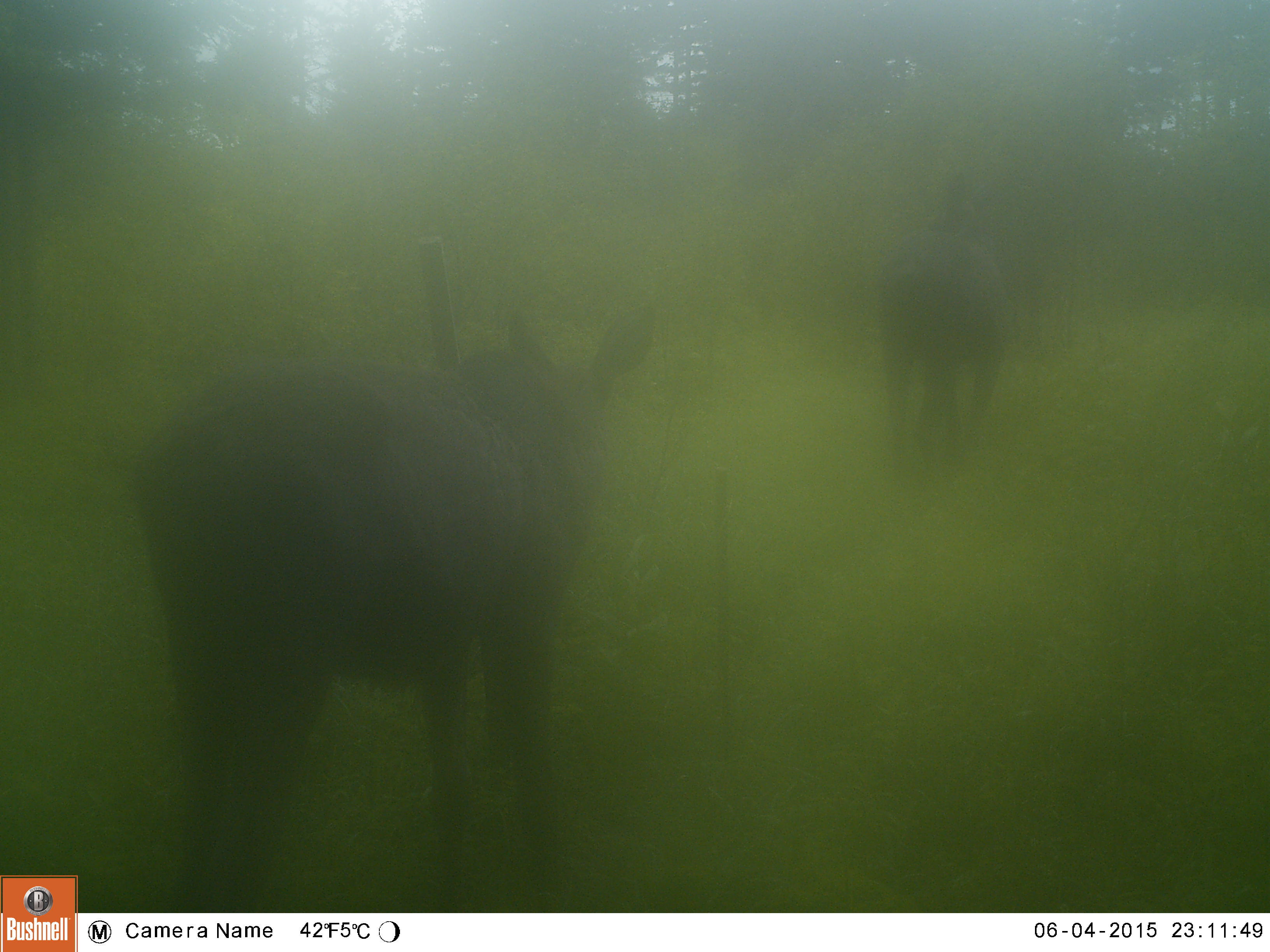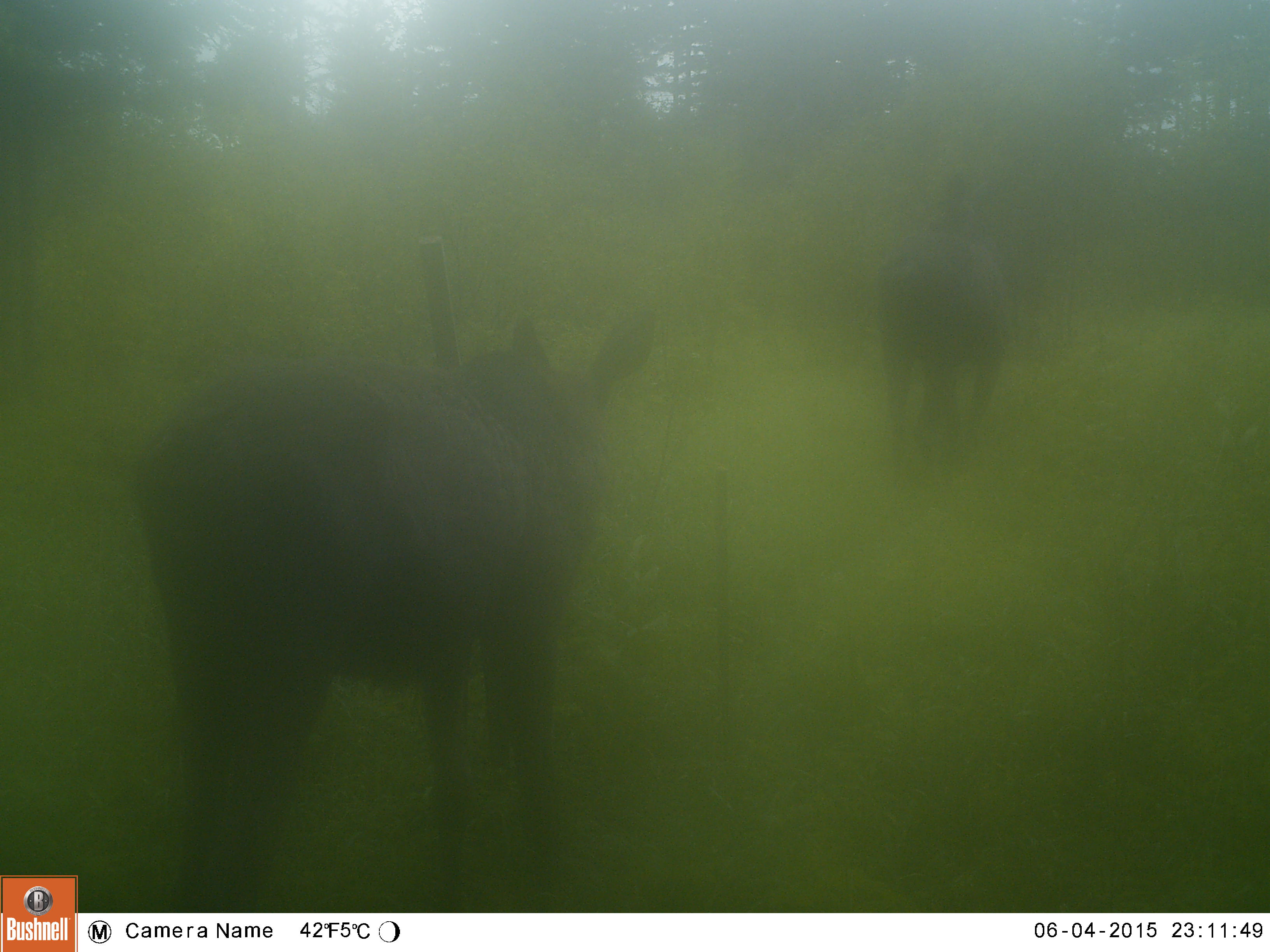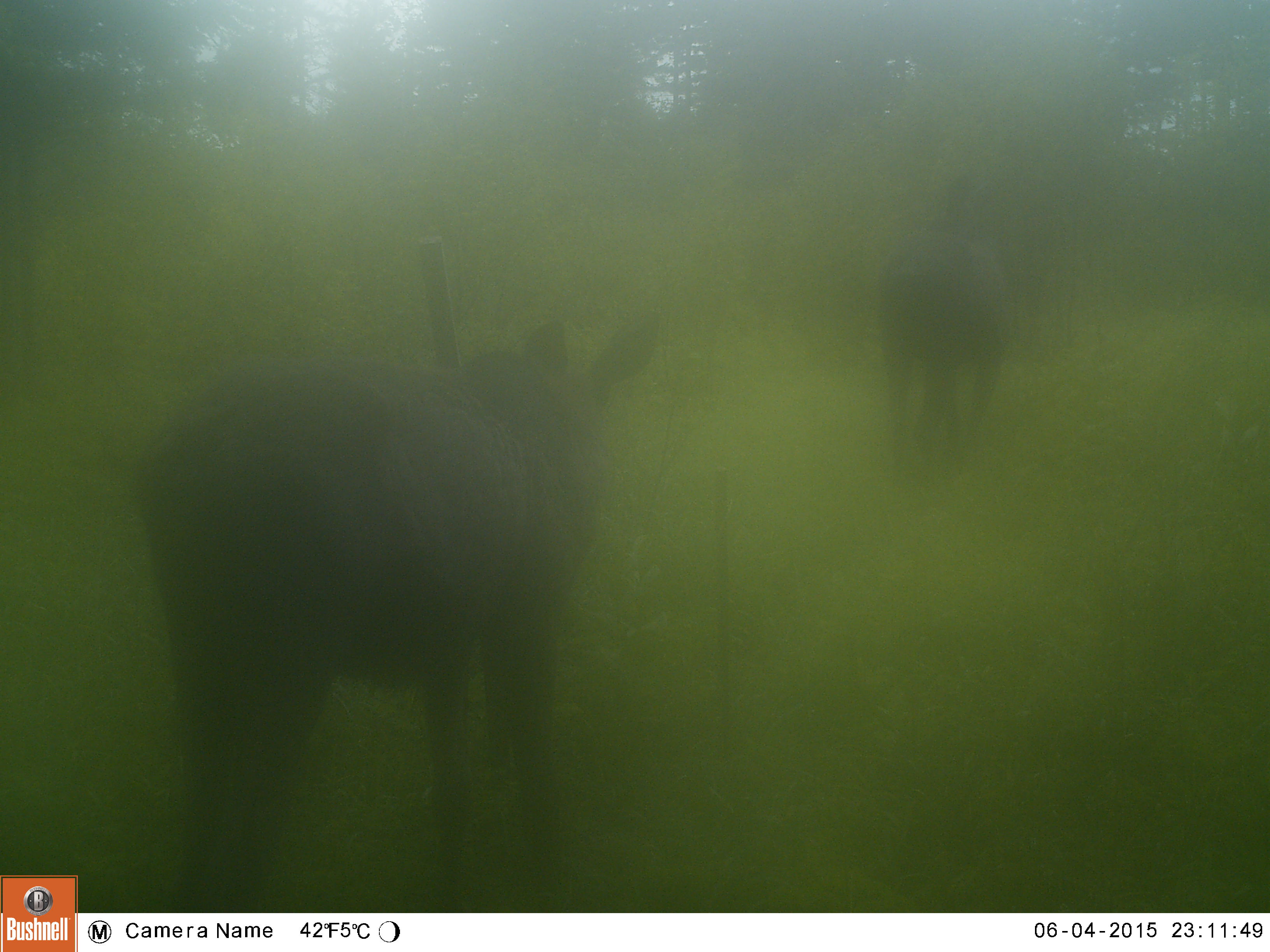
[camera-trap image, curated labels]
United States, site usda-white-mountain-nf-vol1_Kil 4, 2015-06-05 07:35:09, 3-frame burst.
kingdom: Animalia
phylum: Chordata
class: Mammalia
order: Artiodactyla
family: Cervidae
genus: Alces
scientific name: Alces alces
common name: moose